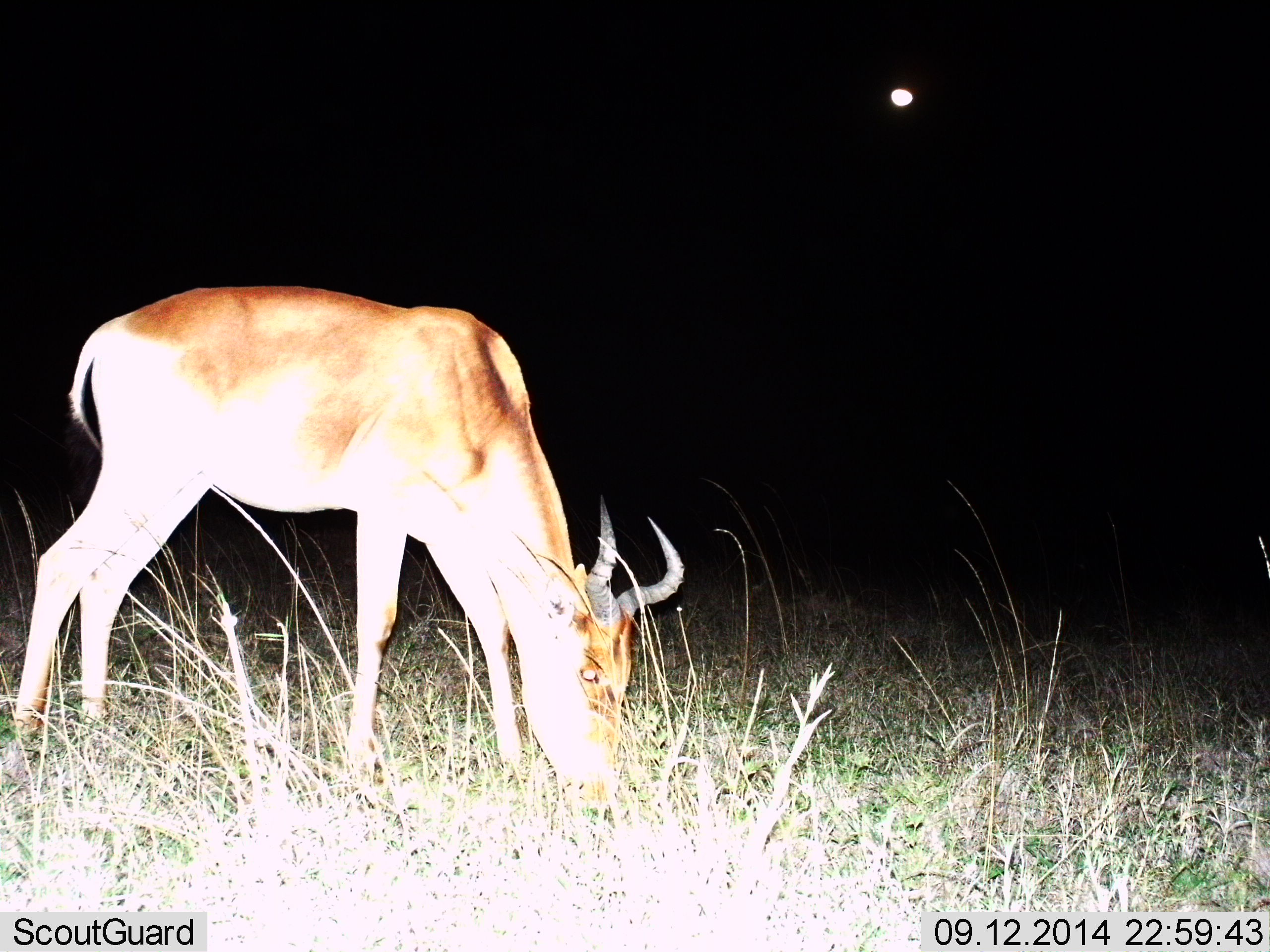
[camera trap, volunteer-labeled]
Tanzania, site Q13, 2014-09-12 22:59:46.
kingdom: Animalia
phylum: Chordata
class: Mammalia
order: Artiodactyla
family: Bovidae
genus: Alcelaphus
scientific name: Alcelaphus buselaphus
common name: hartebeest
Hartebeest (Alcelaphus buselaphus), count 1. Behavior (volunteer vote fractions): standing 36%, resting 0%, moving 0%, interacting 0%. Young present (vote fraction): 0%. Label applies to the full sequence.